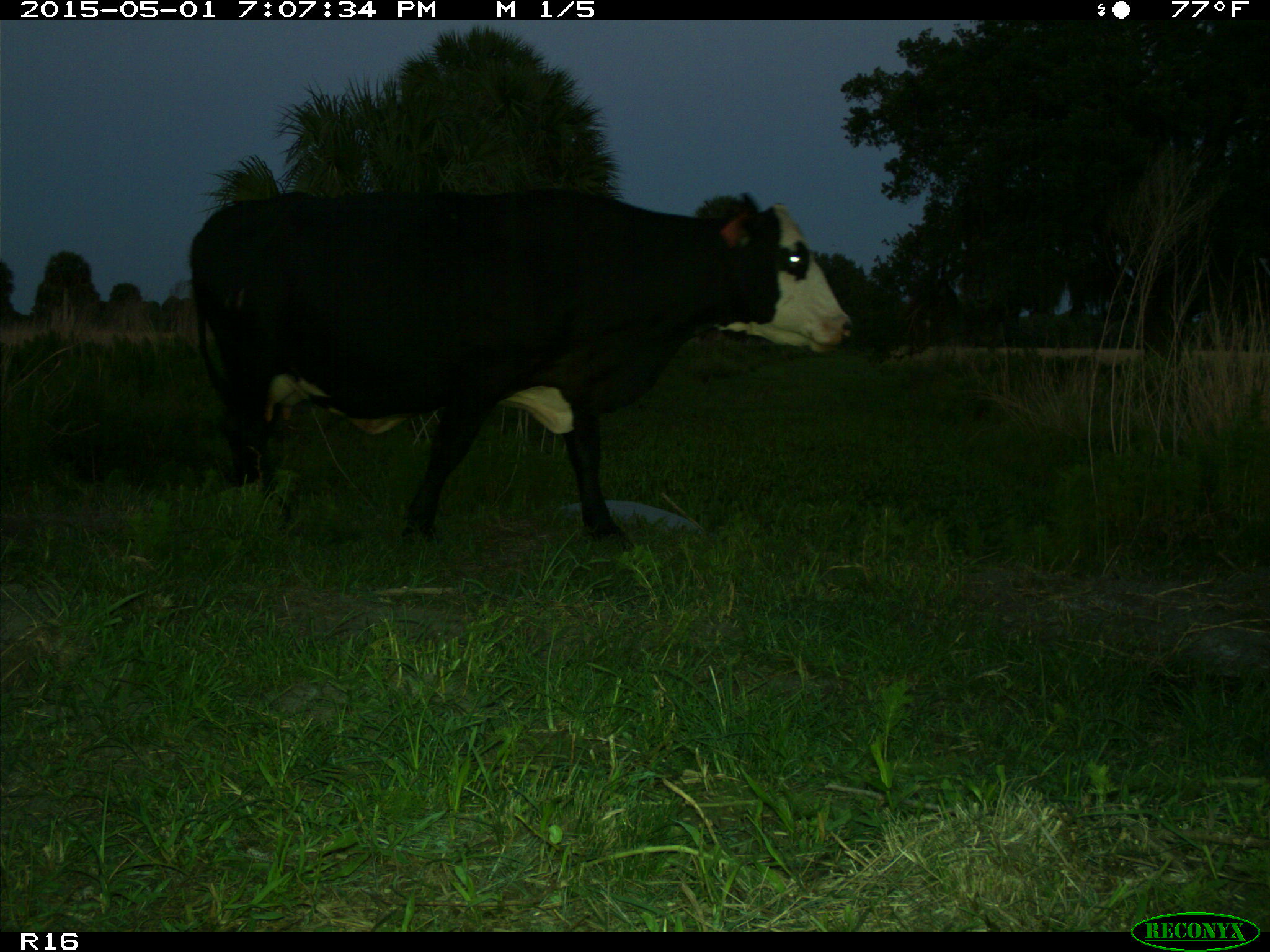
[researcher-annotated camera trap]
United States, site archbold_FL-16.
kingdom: Animalia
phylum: Chordata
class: Mammalia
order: Artiodactyla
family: Bovidae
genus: Bos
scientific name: Bos taurus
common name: domestic cow